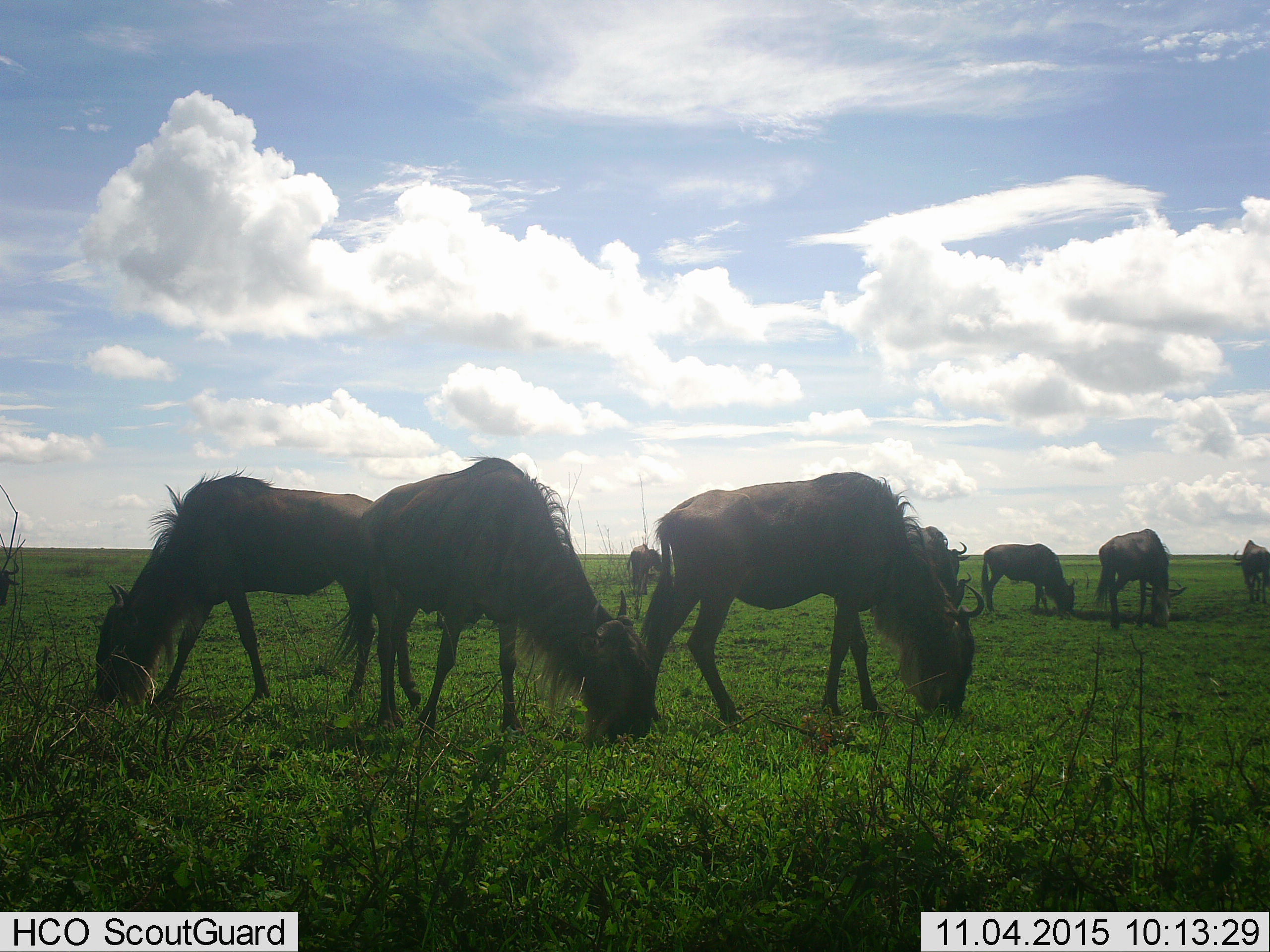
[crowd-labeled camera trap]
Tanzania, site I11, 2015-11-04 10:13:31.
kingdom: Animalia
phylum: Chordata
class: Mammalia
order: Artiodactyla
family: Bovidae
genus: Connochaetes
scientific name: Connochaetes taurinus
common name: blue wildebeest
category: wildebeest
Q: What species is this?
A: Wildebeest (blue wildebeest) (Connochaetes taurinus).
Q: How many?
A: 8.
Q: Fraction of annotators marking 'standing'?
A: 0%.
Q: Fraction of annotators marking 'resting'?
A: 0%.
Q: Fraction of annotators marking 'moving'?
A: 0%.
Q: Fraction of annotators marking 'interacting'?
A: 0%.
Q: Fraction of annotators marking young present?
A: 0%.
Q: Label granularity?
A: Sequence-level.